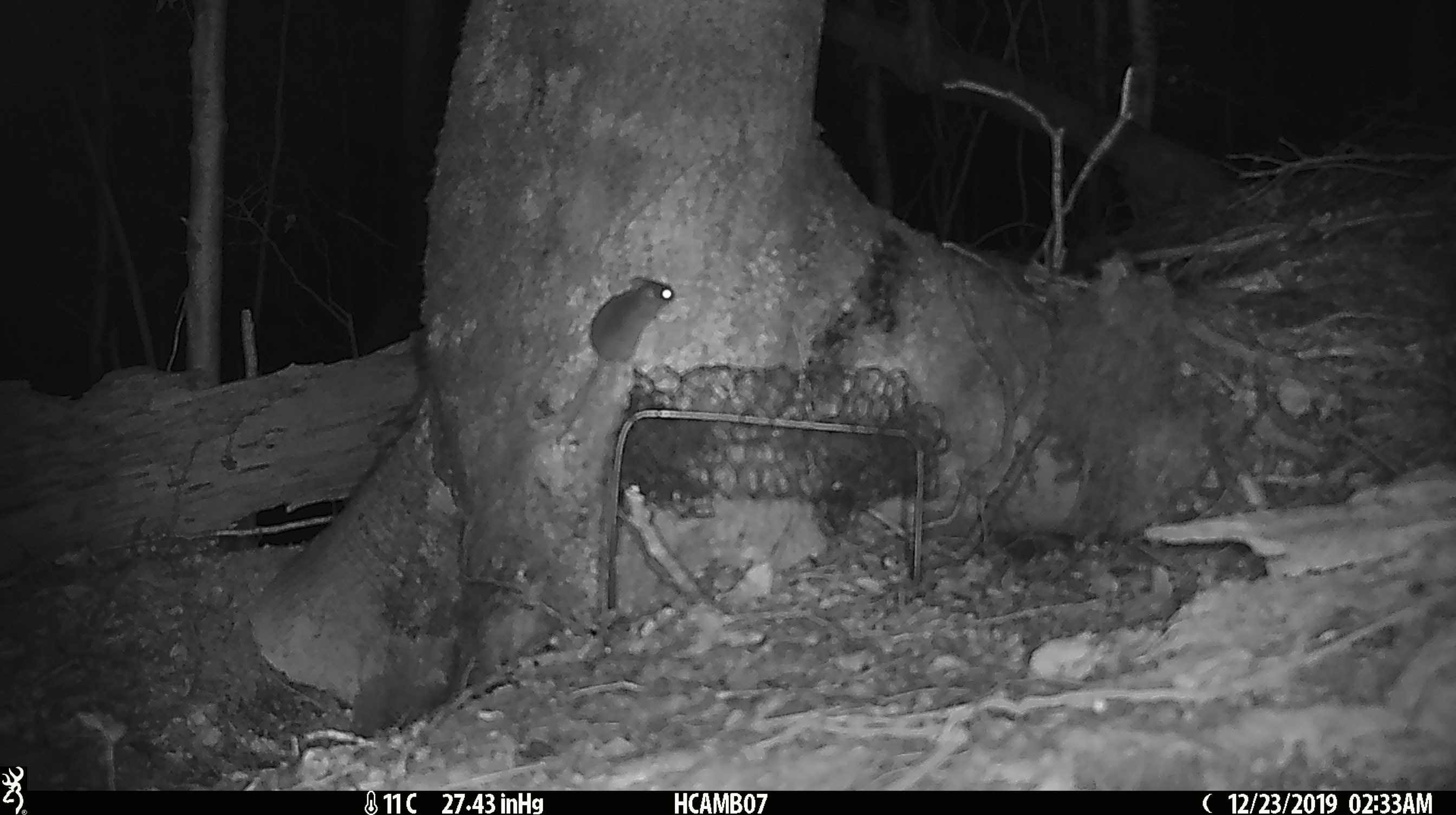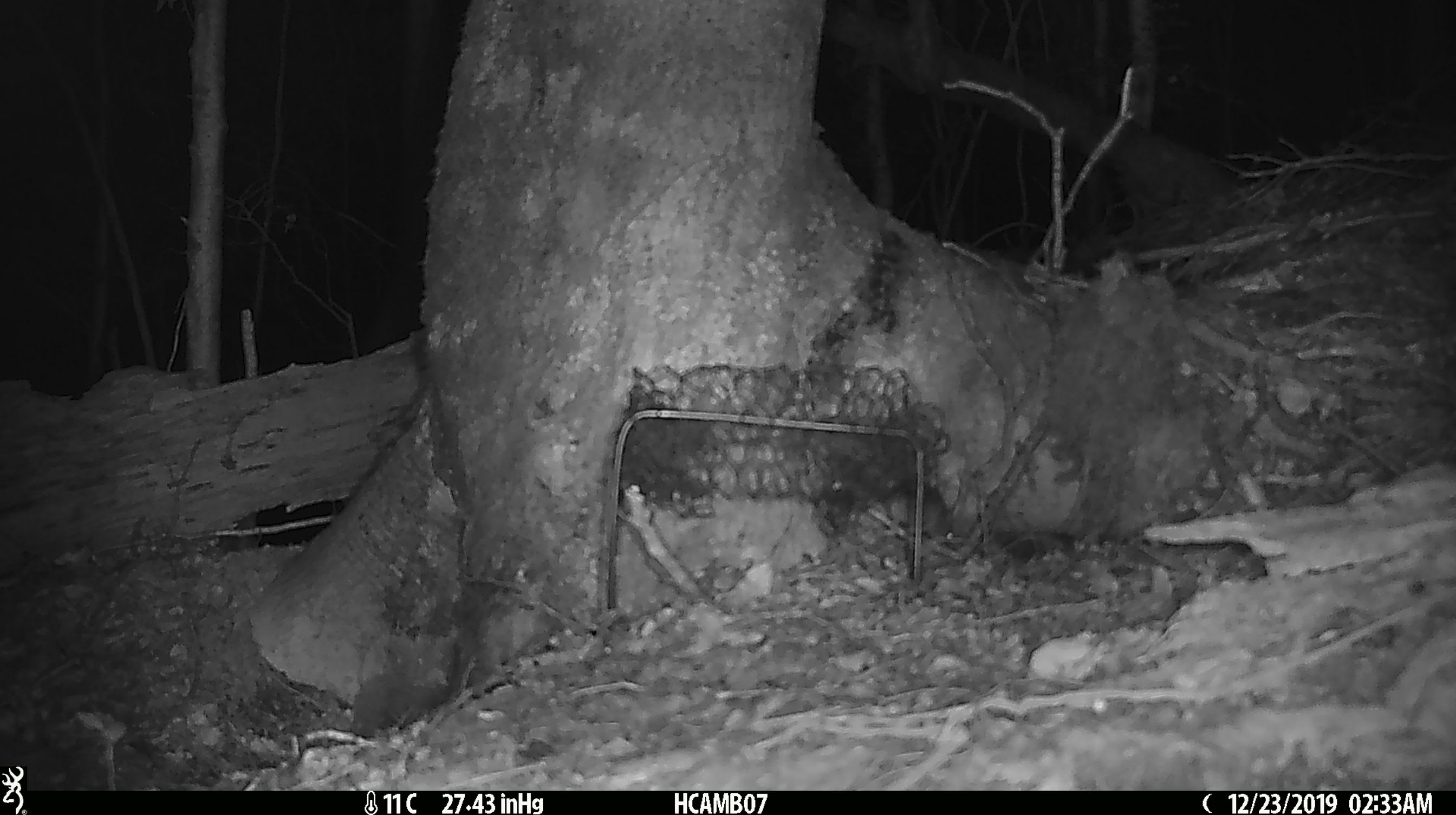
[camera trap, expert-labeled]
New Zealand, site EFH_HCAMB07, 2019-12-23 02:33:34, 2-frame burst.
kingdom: Animalia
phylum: Chordata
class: Mammalia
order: Rodentia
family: Muridae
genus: Mus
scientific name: Mus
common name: mouse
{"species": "mouse (Mus)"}